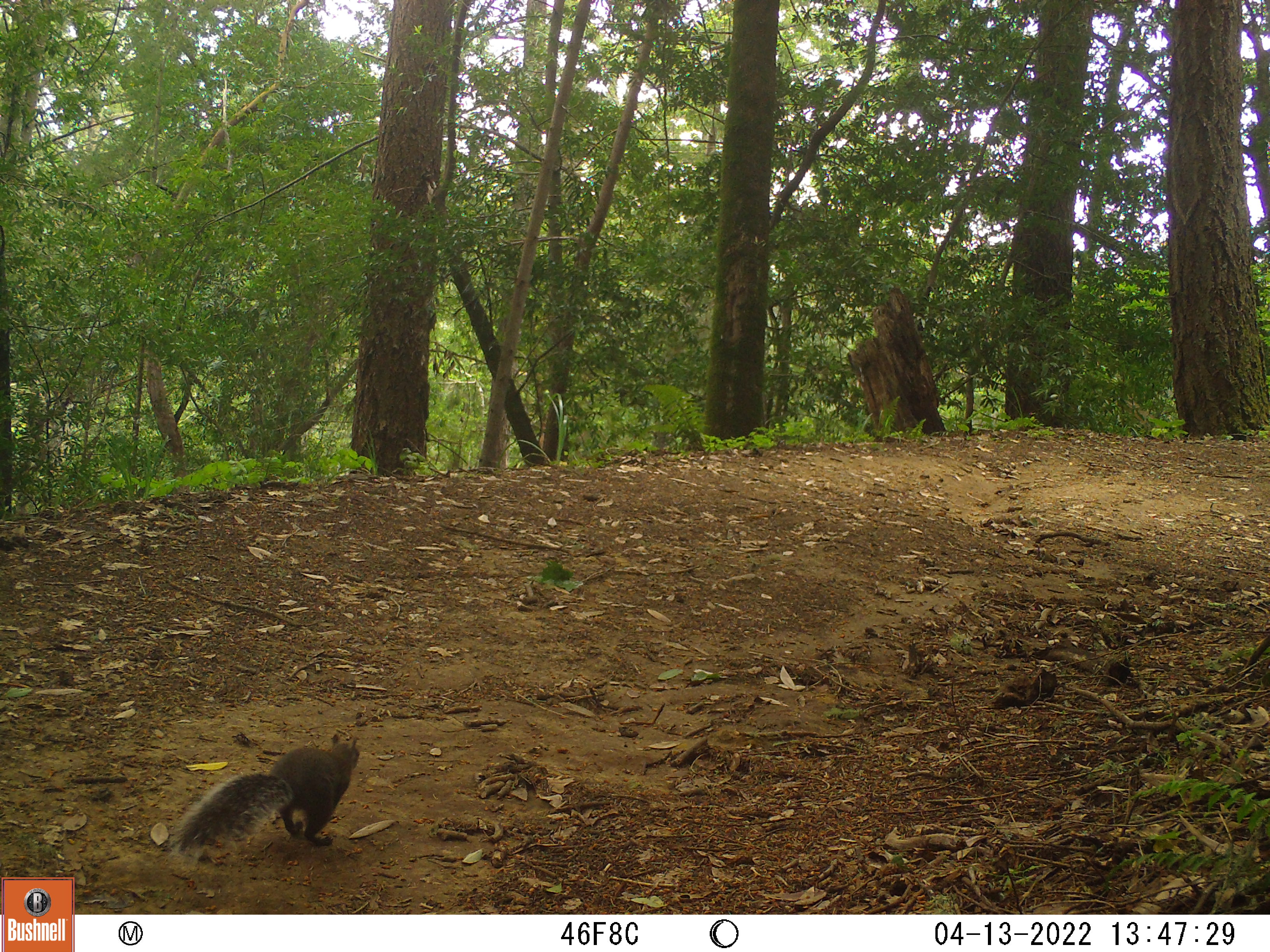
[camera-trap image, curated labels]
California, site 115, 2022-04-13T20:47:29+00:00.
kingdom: Animalia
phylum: Chordata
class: Mammalia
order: Rodentia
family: Sciuridae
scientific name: Sciuridae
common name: squirrel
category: unknown squirrel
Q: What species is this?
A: Unknown squirrel (squirrel) (Sciuridae).